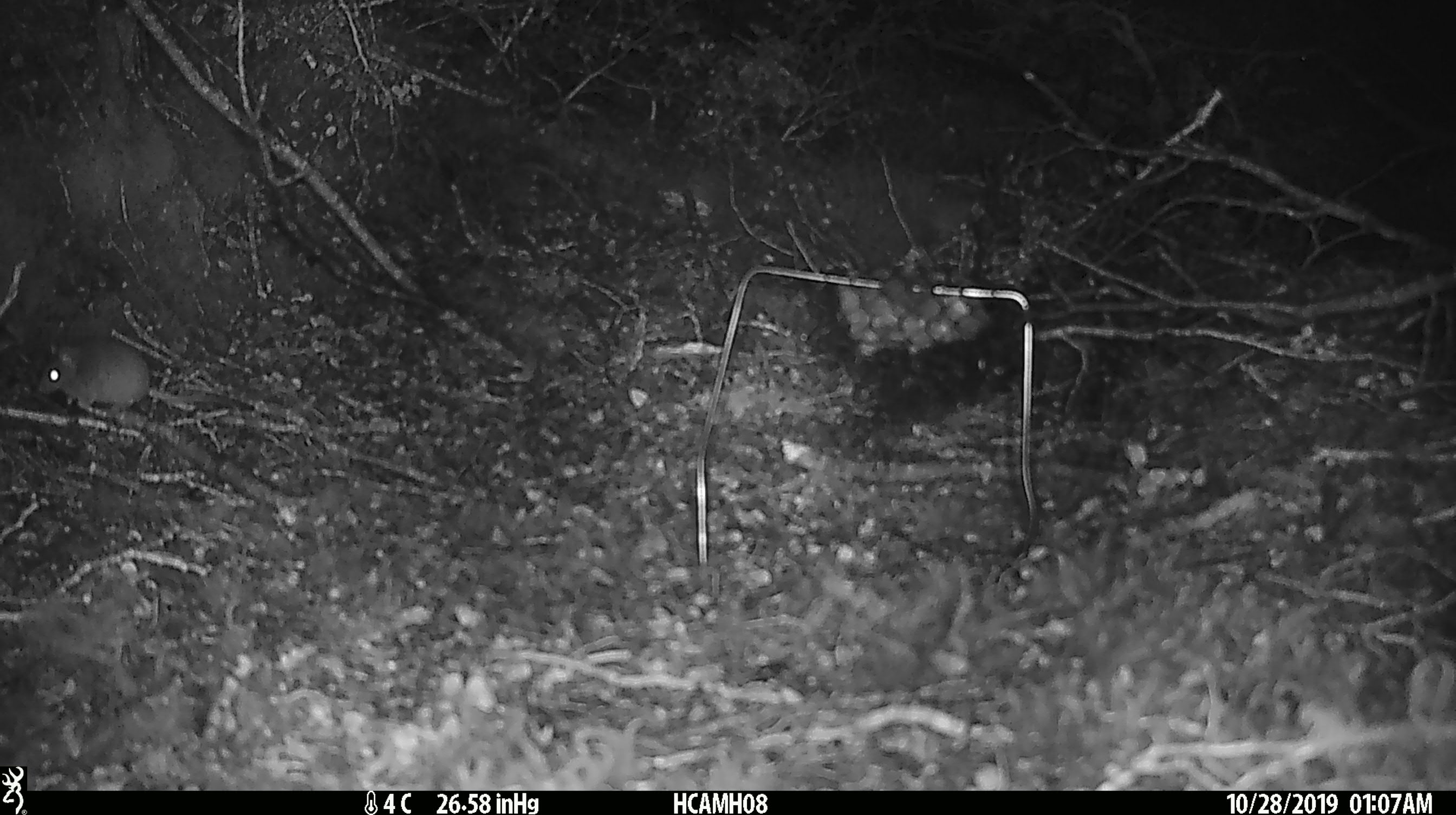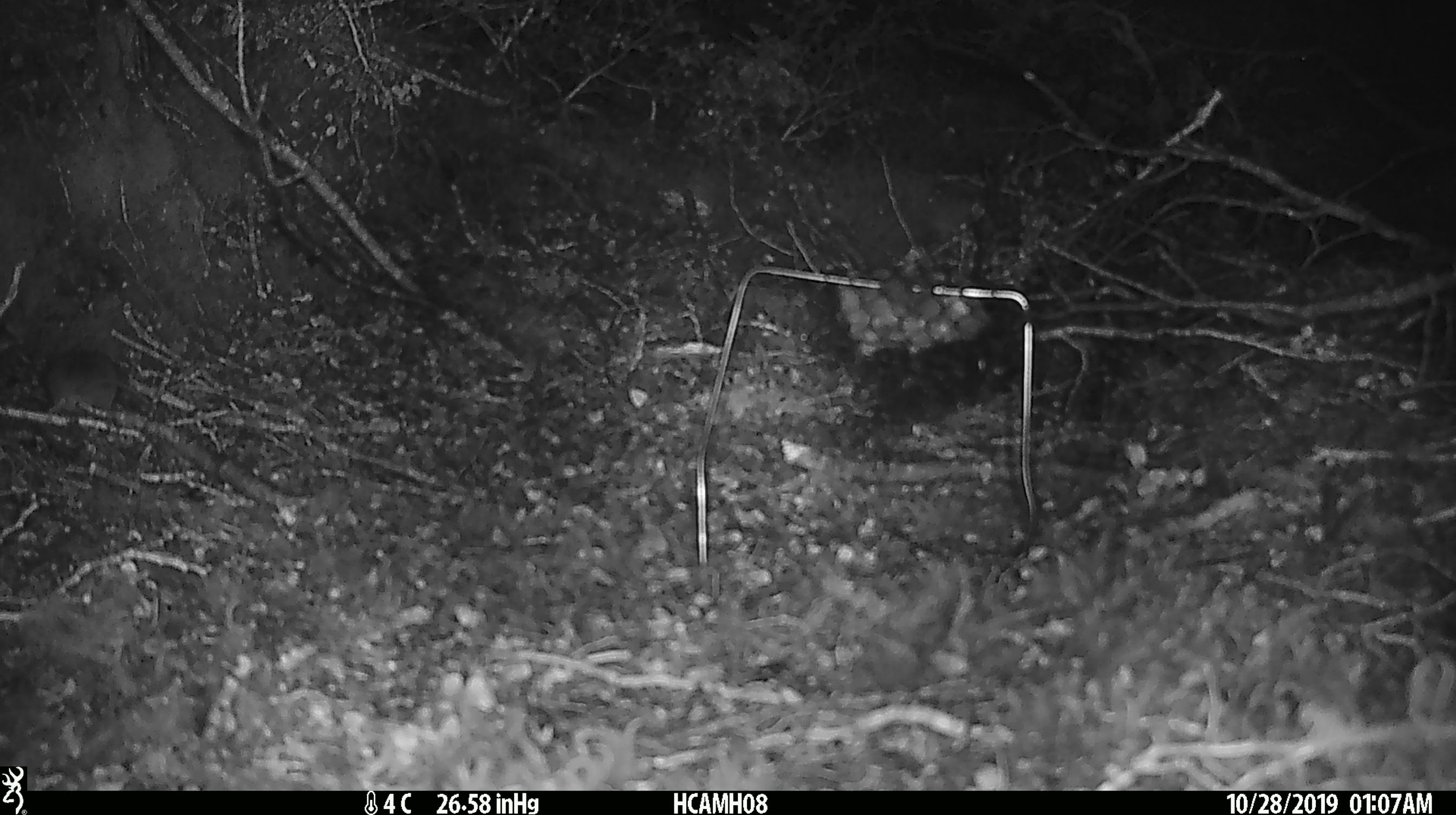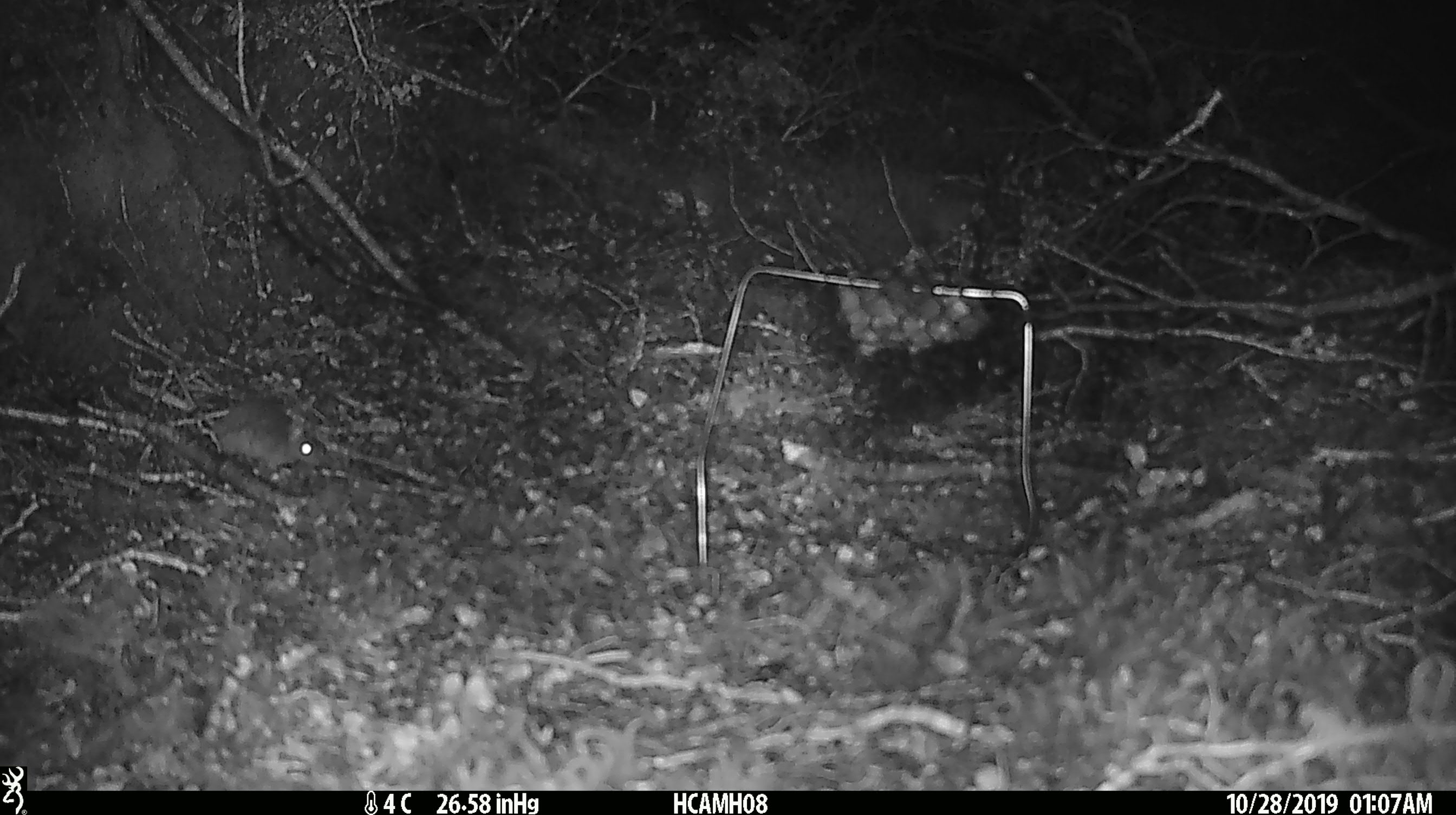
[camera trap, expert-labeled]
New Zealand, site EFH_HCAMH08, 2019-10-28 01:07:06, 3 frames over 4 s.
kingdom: Animalia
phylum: Chordata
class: Mammalia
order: Rodentia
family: Muridae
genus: Mus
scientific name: Mus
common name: mouse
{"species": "mouse (Mus)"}